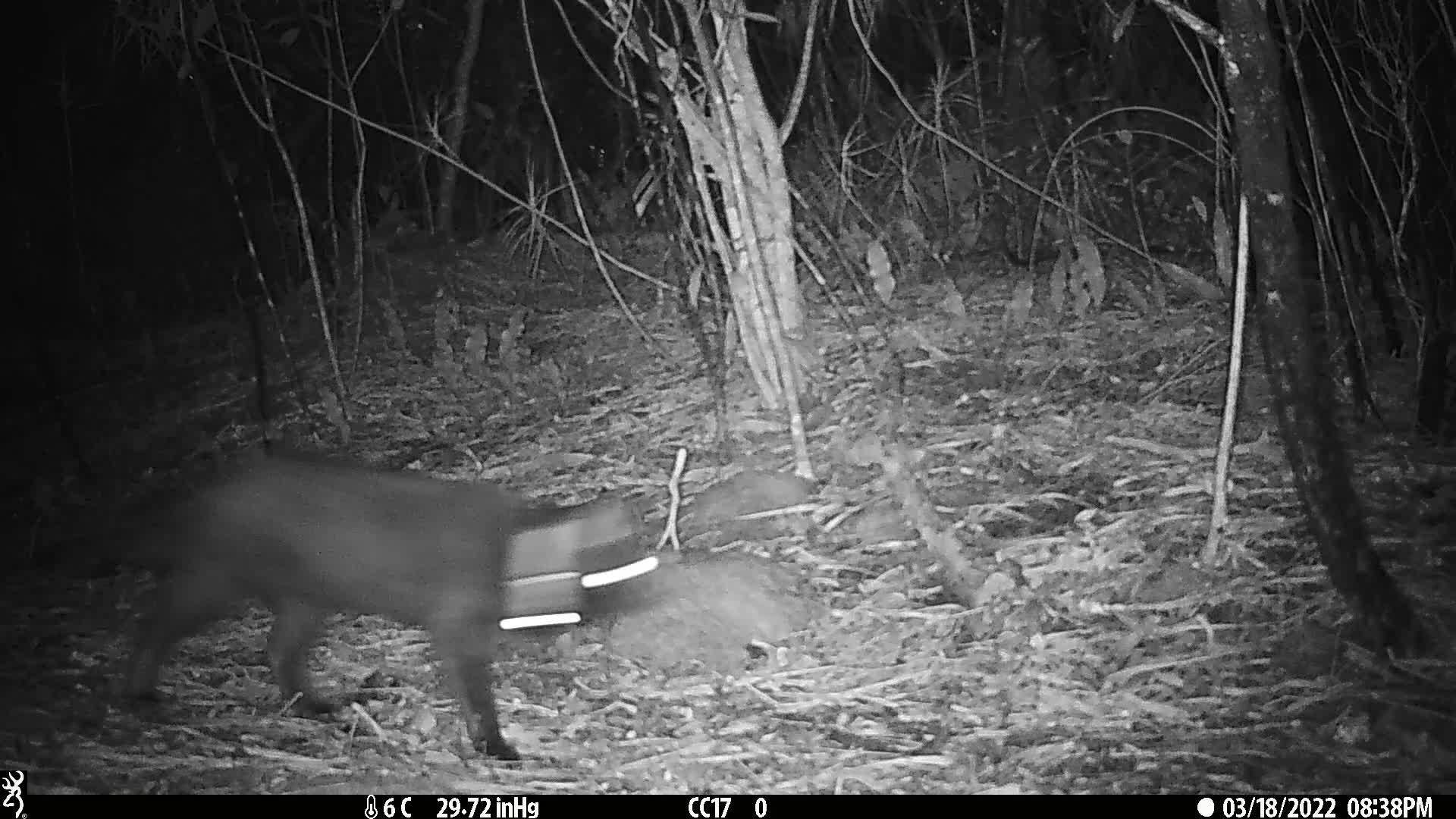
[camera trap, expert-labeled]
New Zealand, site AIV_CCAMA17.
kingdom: Animalia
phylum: Chordata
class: Mammalia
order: Carnivora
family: Felidae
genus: Felis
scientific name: Felis catus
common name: domestic cat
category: cat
Cat (domestic cat) (Felis catus).